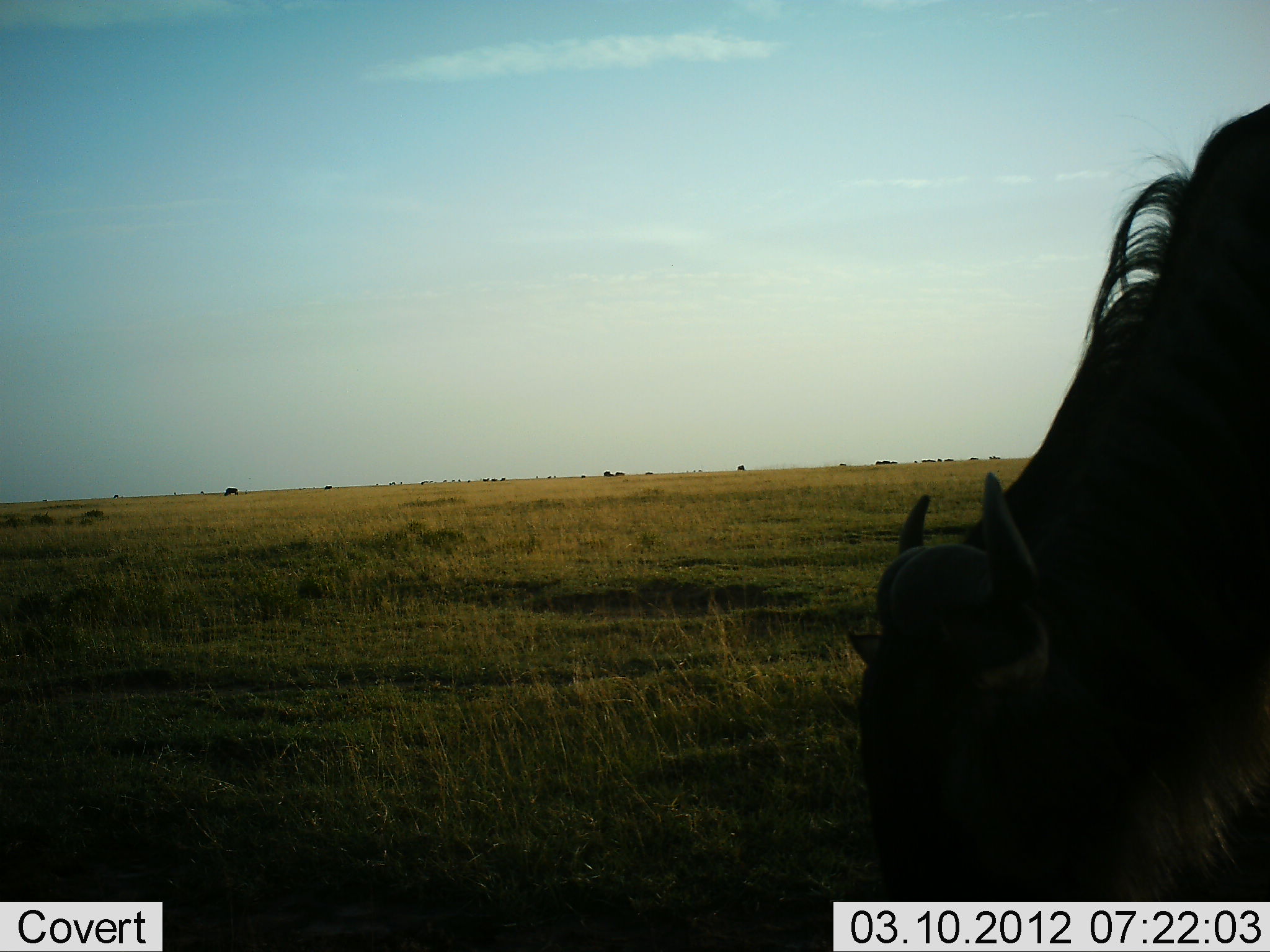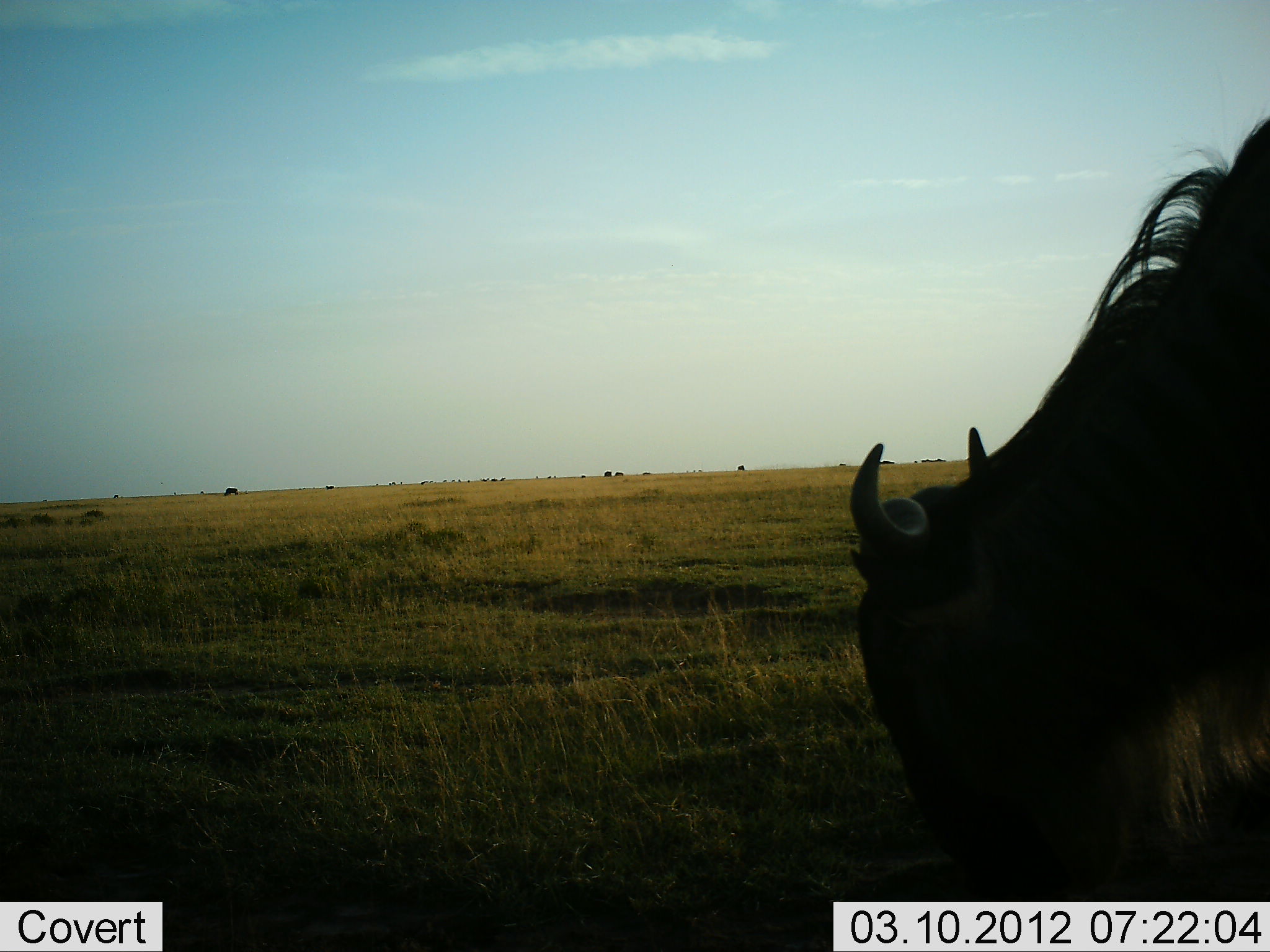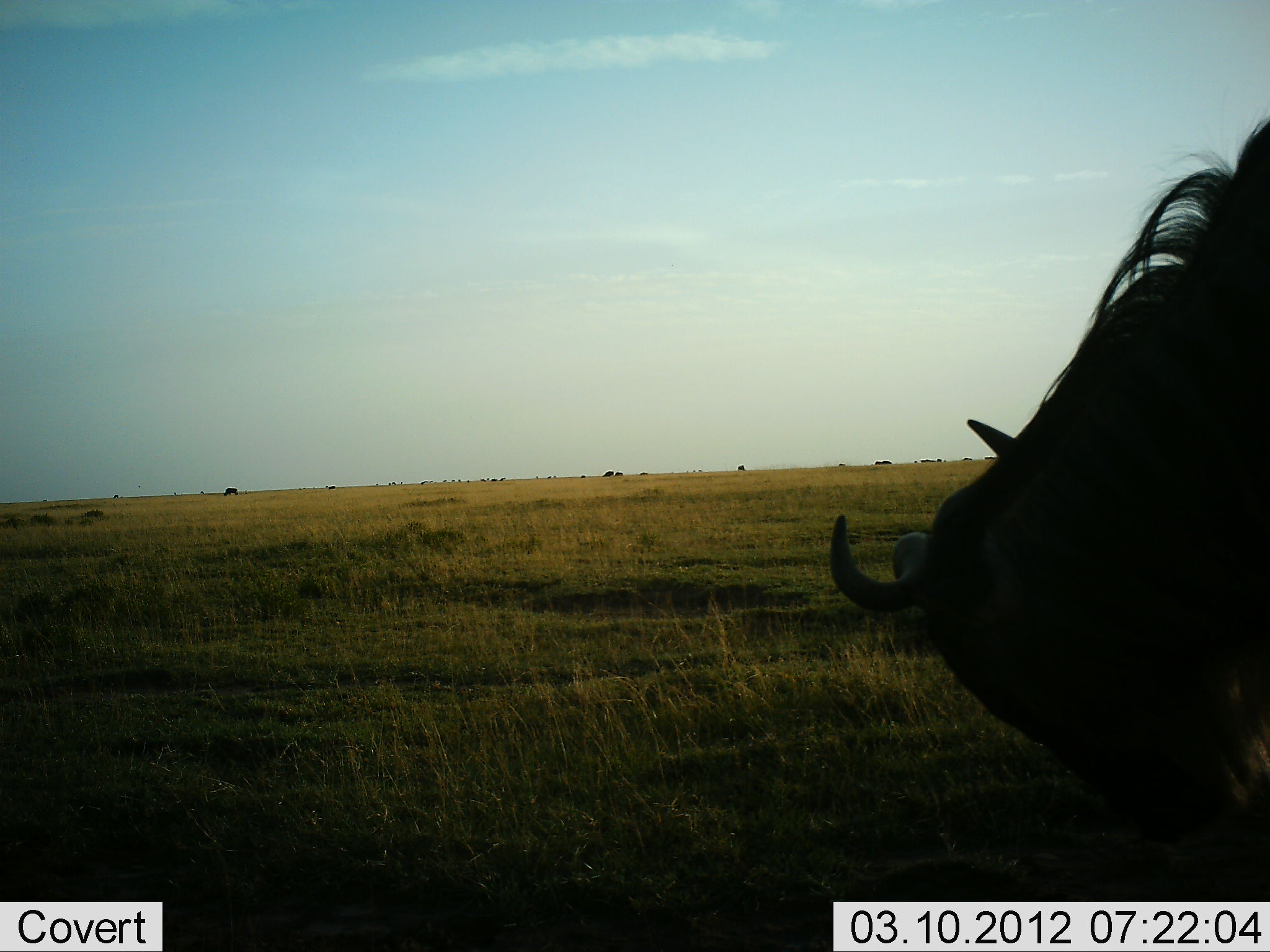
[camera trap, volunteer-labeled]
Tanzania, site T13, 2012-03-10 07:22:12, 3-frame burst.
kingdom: Animalia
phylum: Chordata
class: Mammalia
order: Artiodactyla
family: Bovidae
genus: Connochaetes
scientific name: Connochaetes taurinus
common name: blue wildebeest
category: wildebeest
Wildebeest (blue wildebeest) (Connochaetes taurinus), count 1. Behavior (volunteer vote fractions): standing 32%, resting 5%, moving 5%, interacting 0%. Young present (vote fraction): 0%. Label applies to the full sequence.